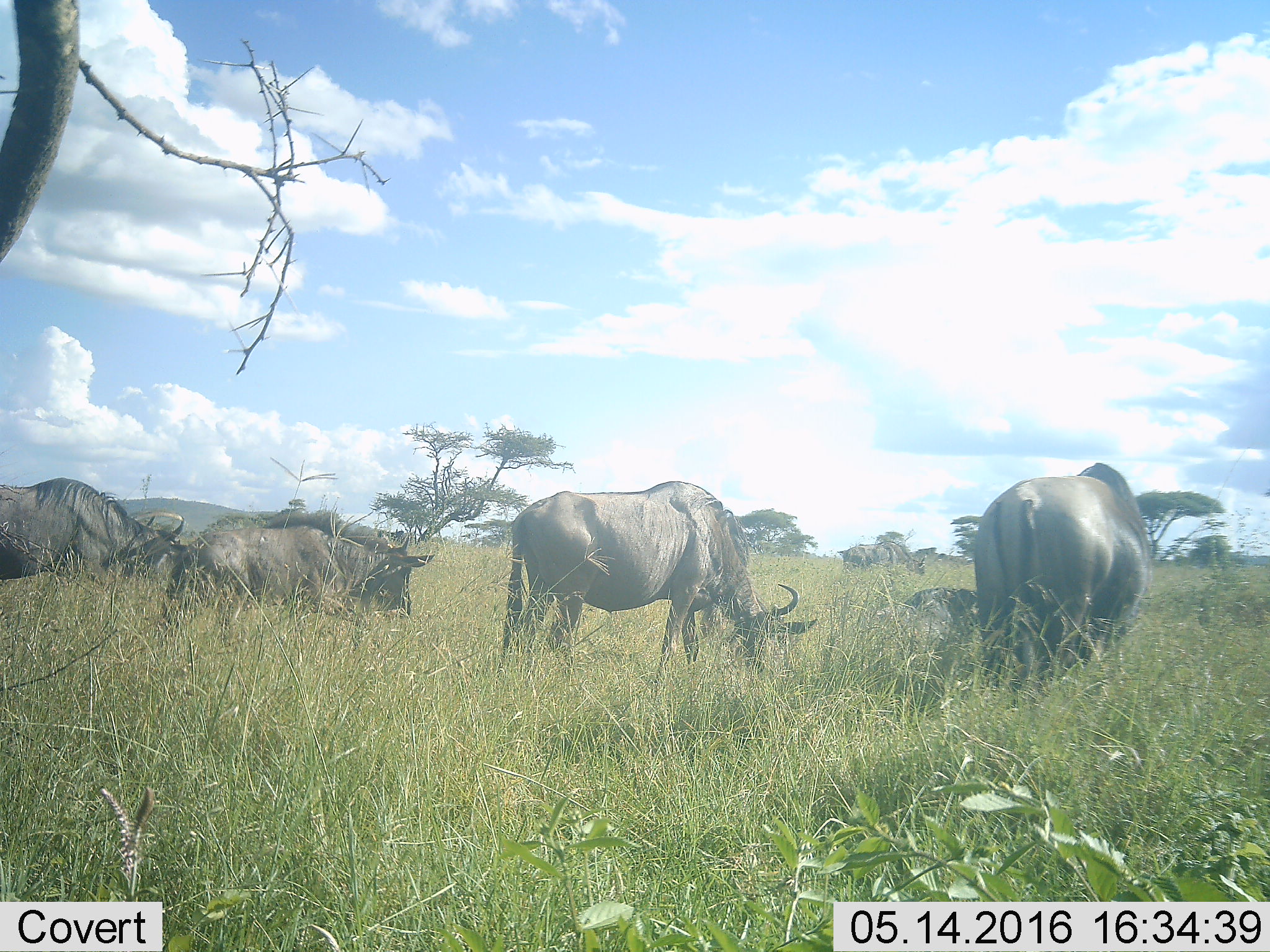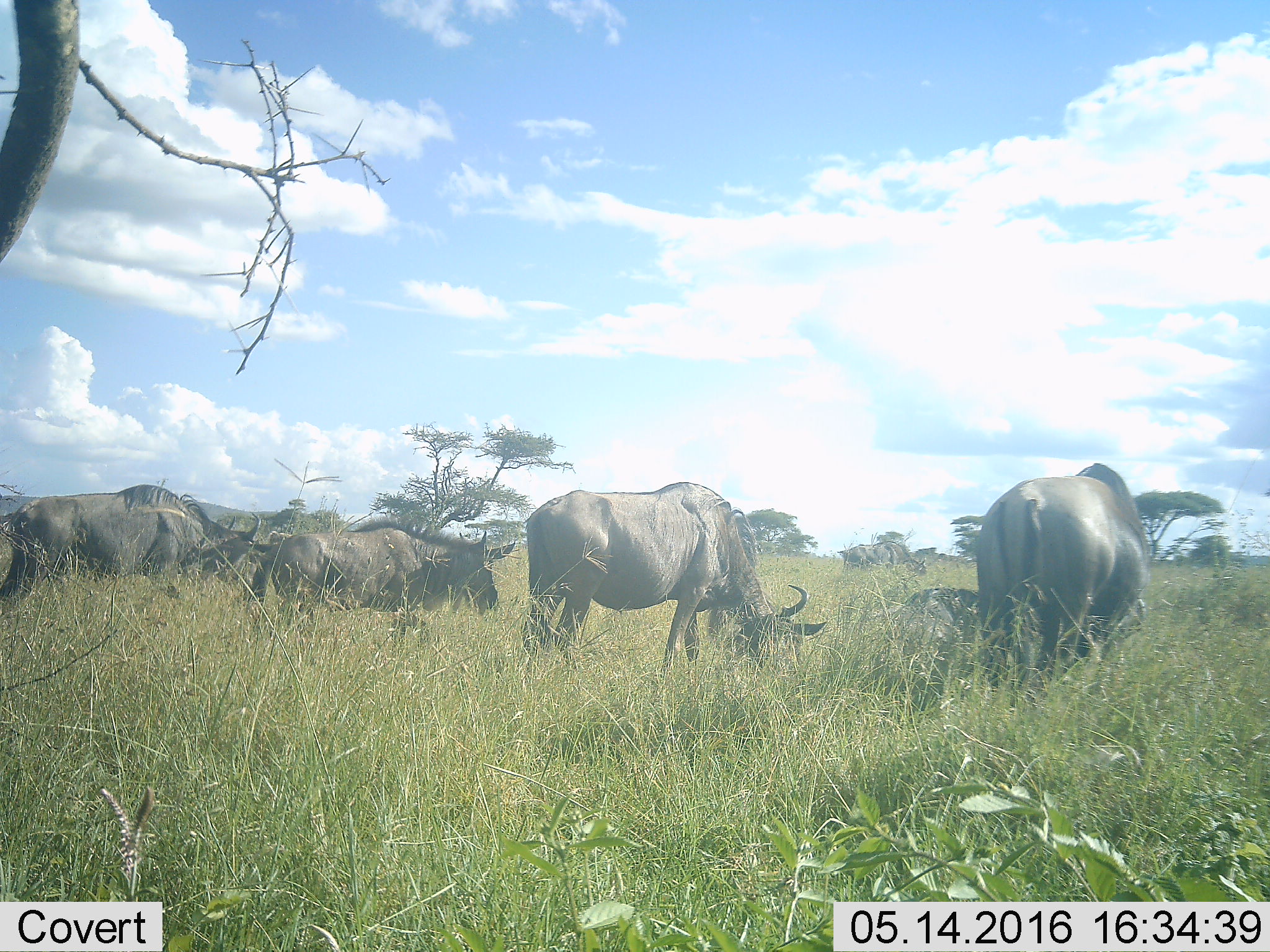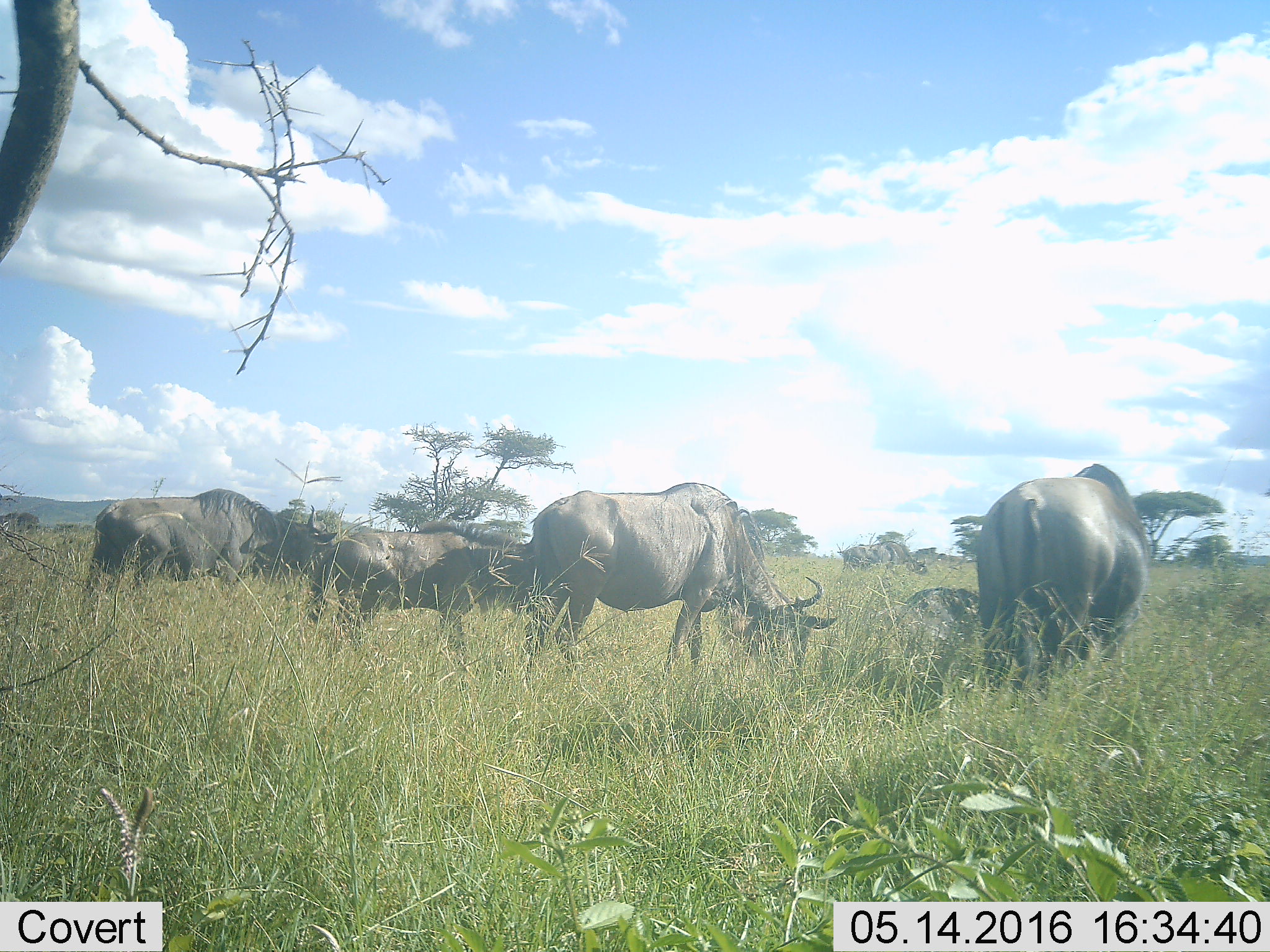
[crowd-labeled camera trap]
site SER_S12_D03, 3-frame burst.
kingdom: Animalia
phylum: Chordata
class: Mammalia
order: Artiodactyla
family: Bovidae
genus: Connochaetes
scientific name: Connochaetes taurinus taurinus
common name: blue wildebeest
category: wildebeestblue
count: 6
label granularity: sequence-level